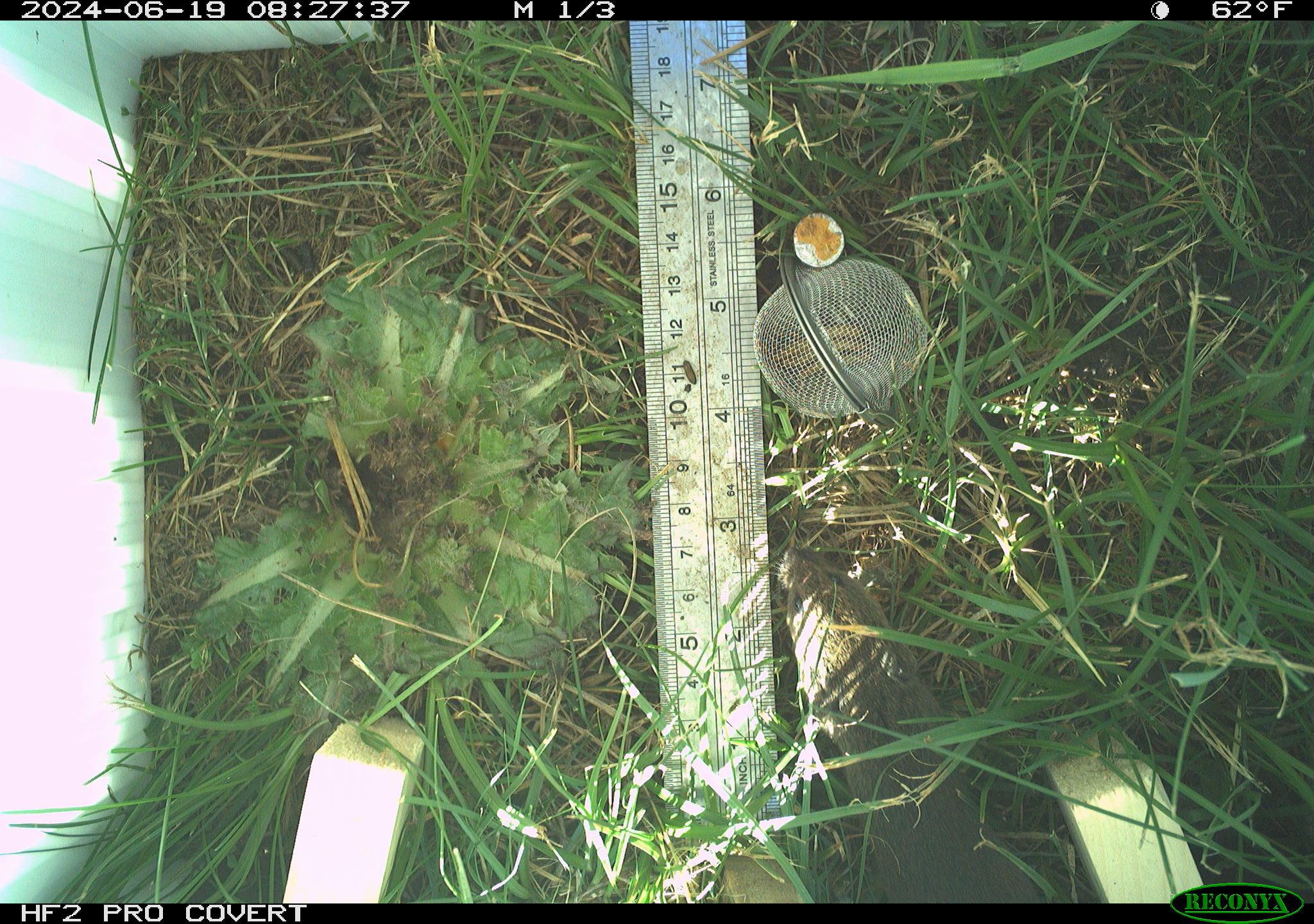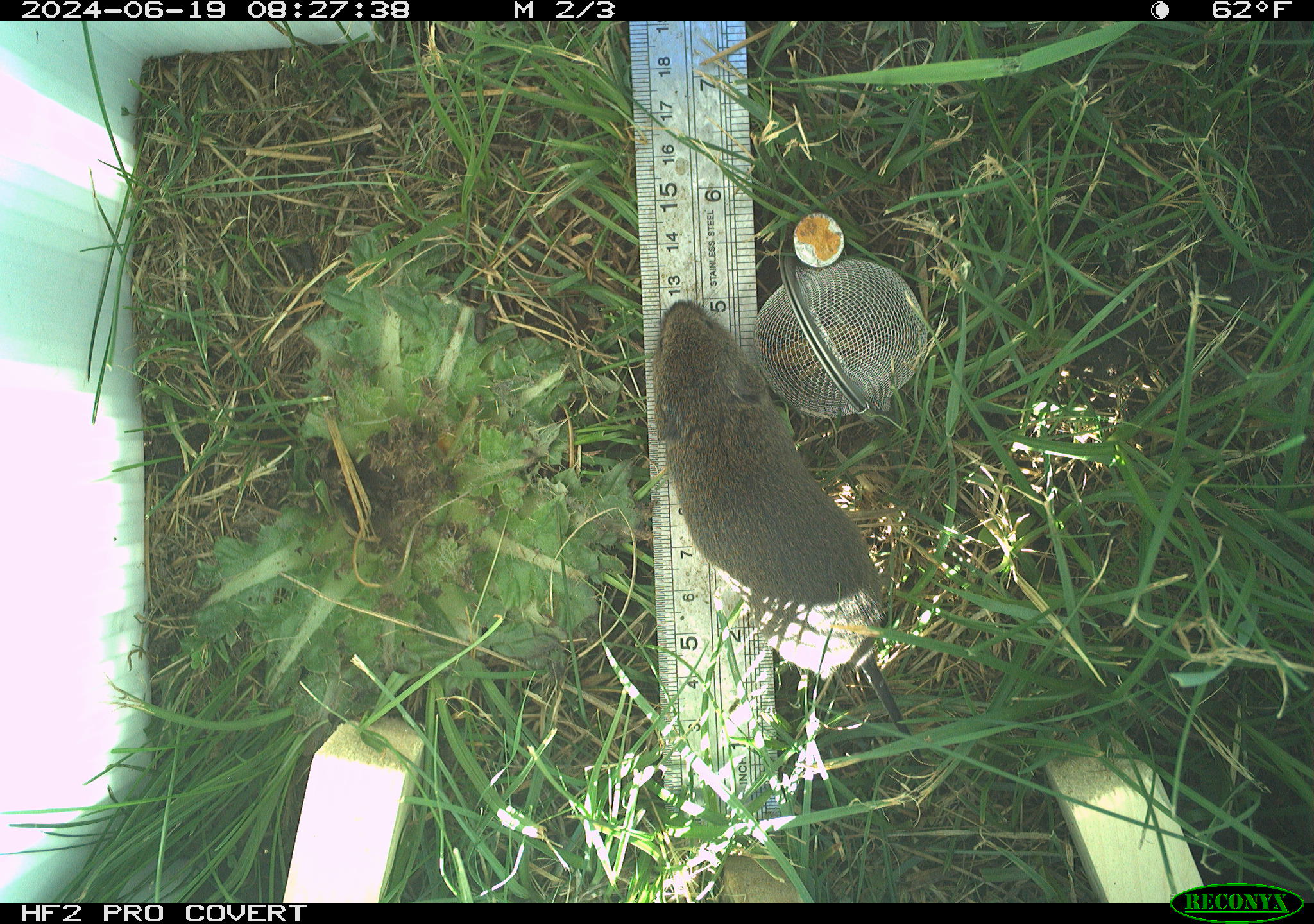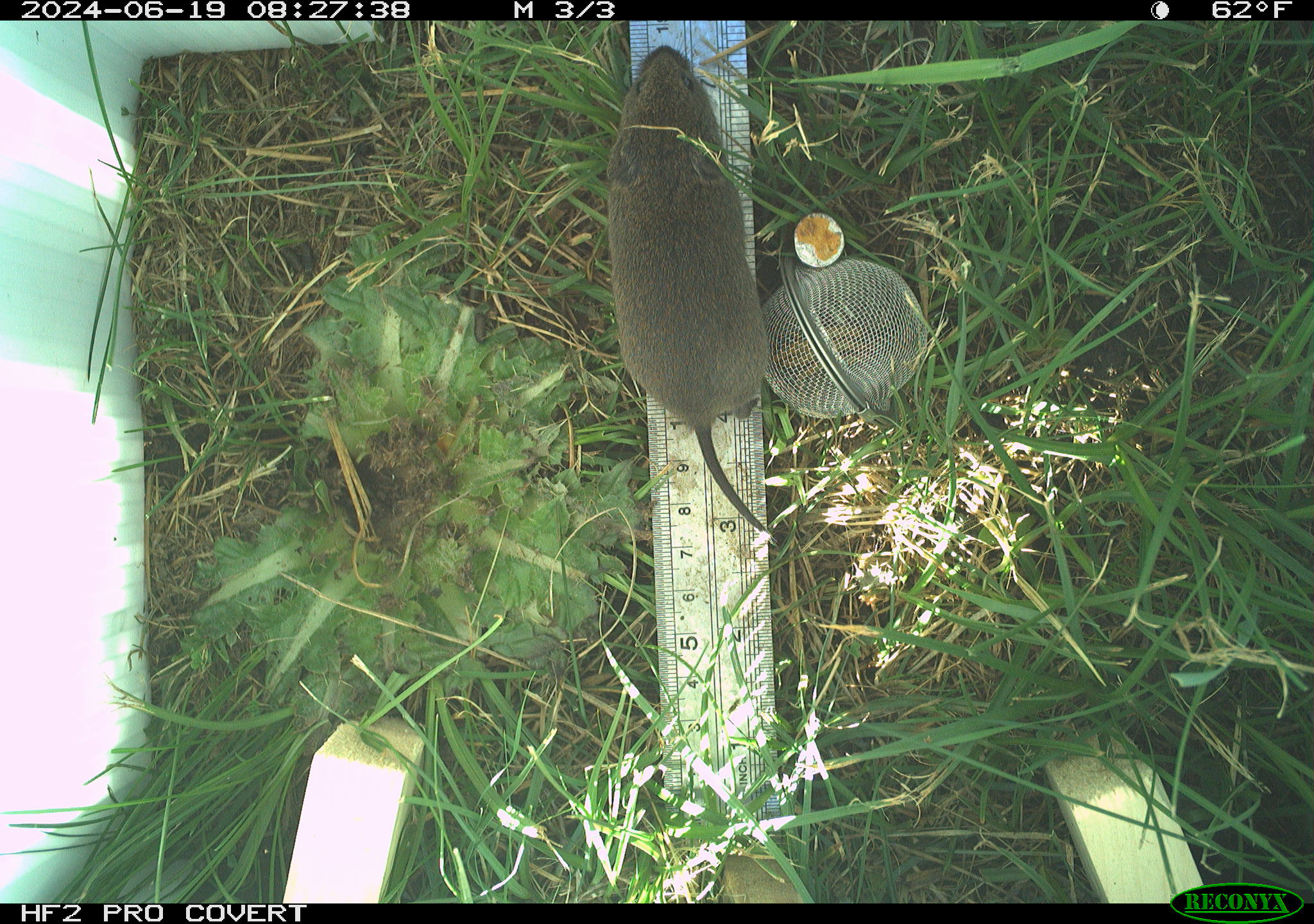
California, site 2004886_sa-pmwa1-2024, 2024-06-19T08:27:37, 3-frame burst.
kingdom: Animalia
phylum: Chordata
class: Mammalia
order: Rodentia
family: Cricetidae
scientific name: Arvicolinae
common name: voles, lemmings, and muskrats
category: arvicolinae subfamily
Arvicolinae subfamily (voles, lemmings, and muskrats) (Arvicolinae).